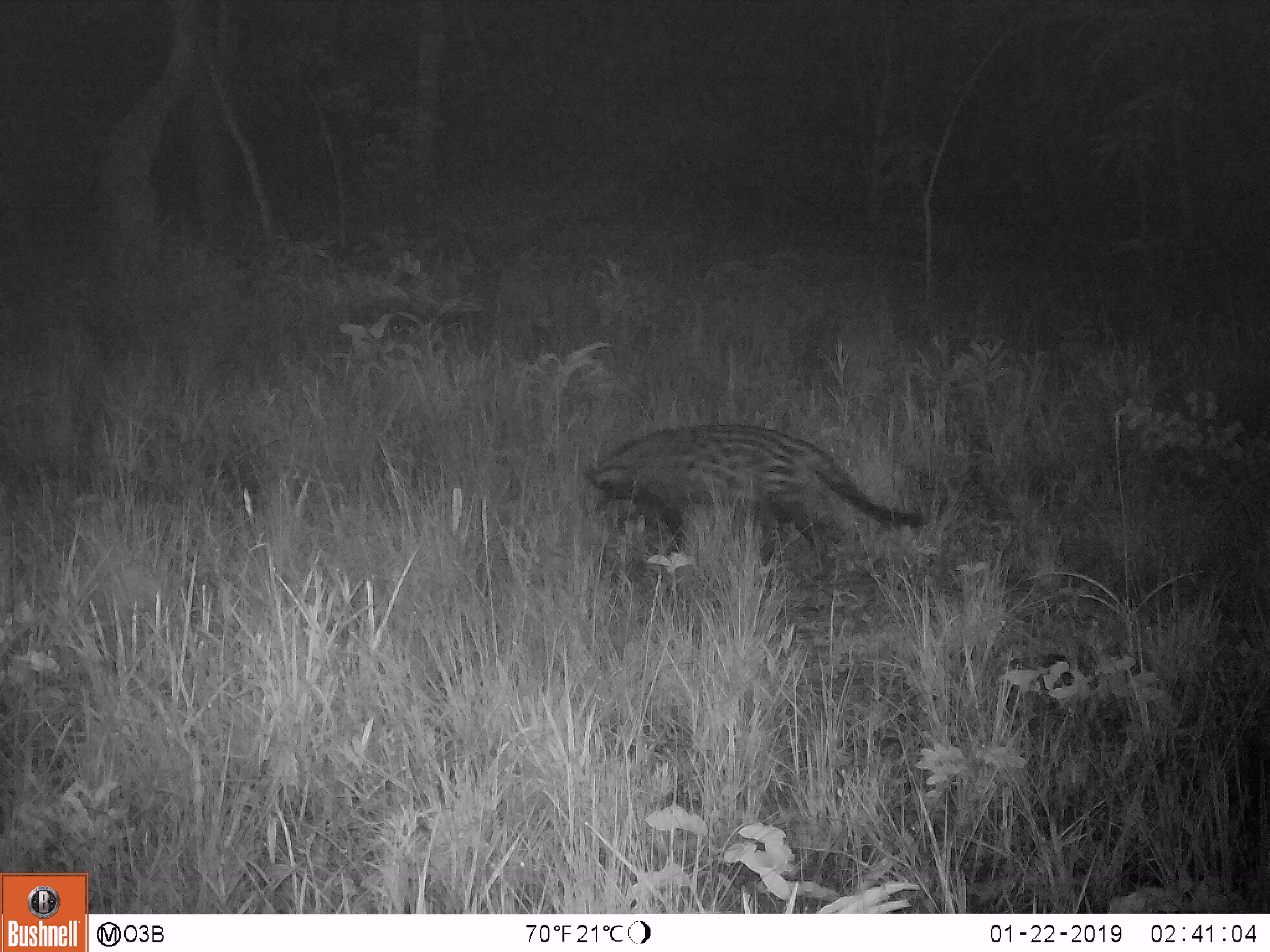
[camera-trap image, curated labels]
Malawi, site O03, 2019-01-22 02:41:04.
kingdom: Animalia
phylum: Chordata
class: Mammalia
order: Carnivora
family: Viverridae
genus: Civettictis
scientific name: Civettictis civetta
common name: african civet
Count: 1.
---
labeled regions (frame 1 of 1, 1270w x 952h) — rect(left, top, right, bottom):
african civet: rect(574, 412, 928, 563)